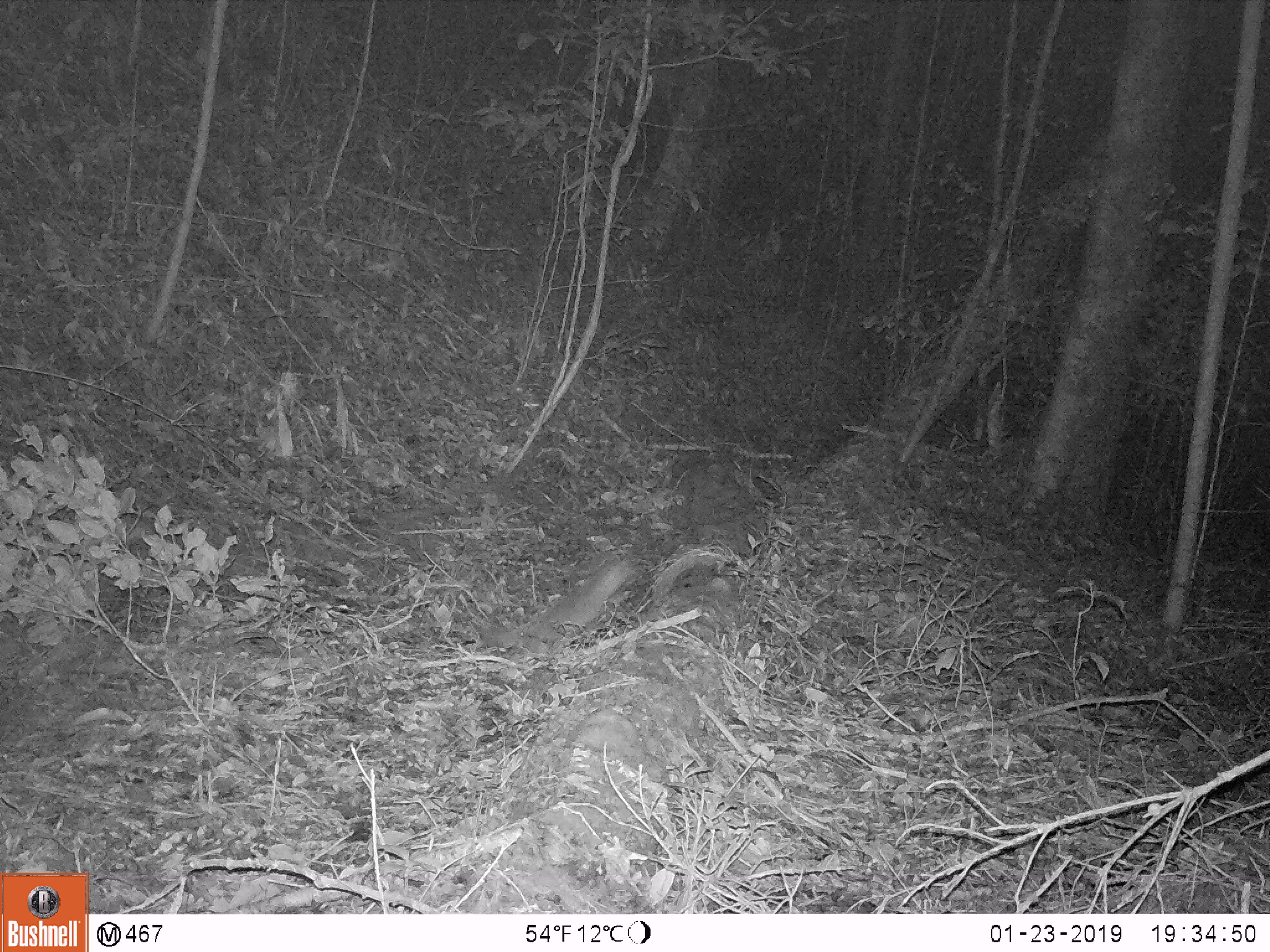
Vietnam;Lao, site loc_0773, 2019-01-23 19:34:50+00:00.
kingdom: Animalia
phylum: Chordata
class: Mammalia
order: Rodentia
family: Muridae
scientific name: Muridae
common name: old-world mice and rats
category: unidentified murid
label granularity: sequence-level